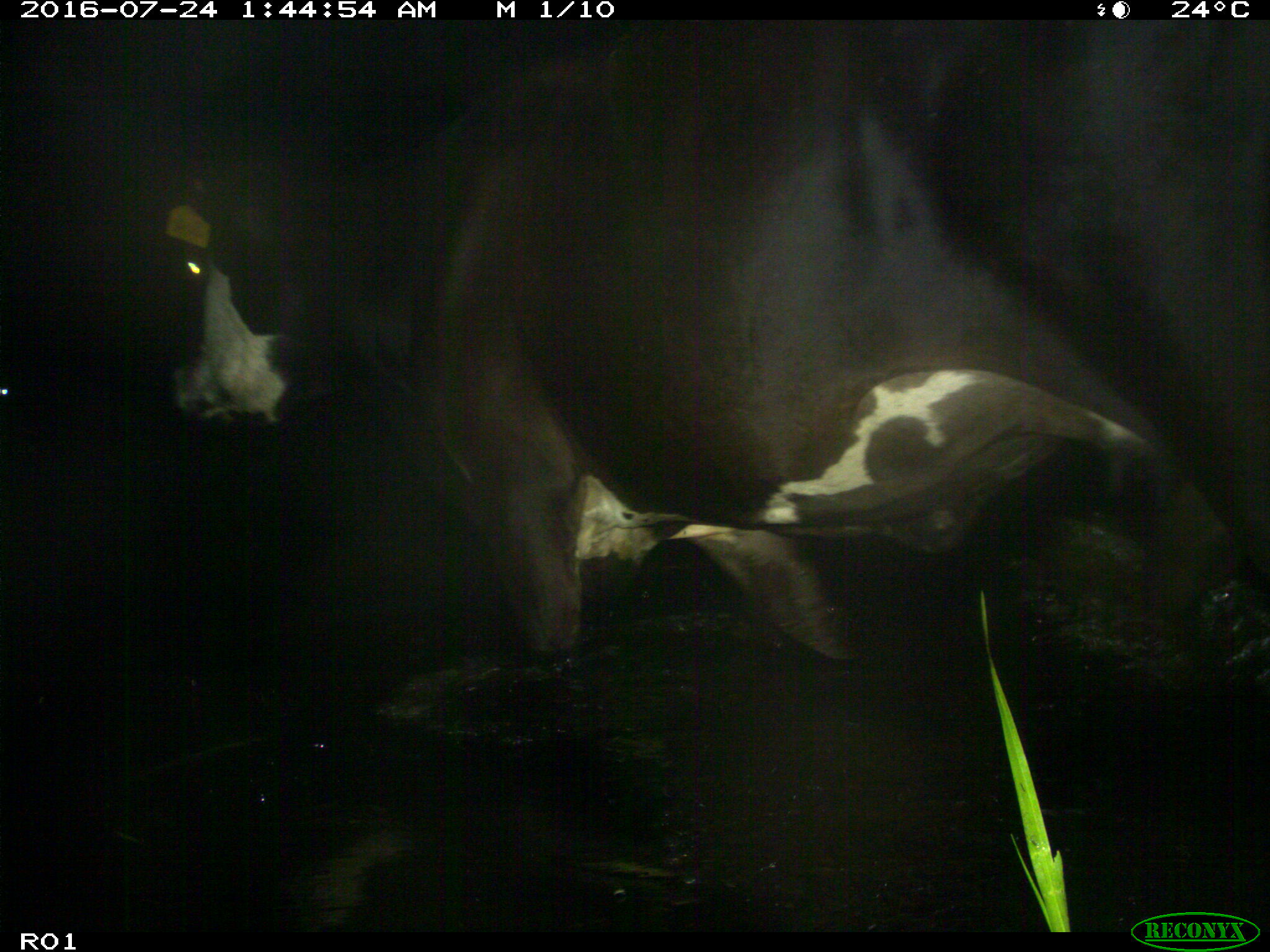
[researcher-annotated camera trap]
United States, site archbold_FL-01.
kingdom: Animalia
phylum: Chordata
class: Mammalia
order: Artiodactyla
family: Bovidae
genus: Bos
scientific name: Bos taurus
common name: domestic cow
Bos taurus (domestic cow).